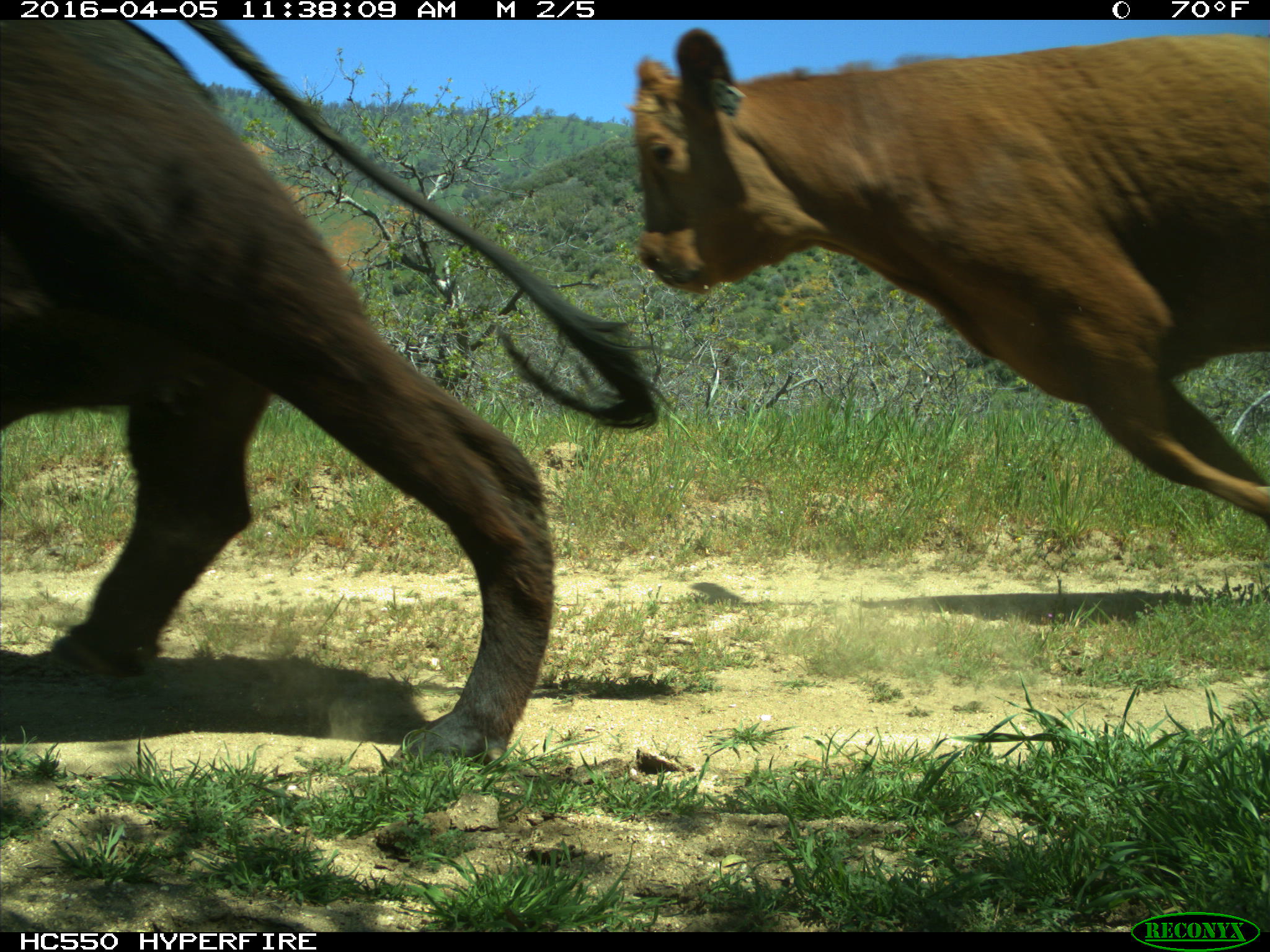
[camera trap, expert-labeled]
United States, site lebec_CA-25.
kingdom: Animalia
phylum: Chordata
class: Mammalia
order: Artiodactyla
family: Bovidae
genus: Bos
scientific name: Bos taurus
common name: domestic cow